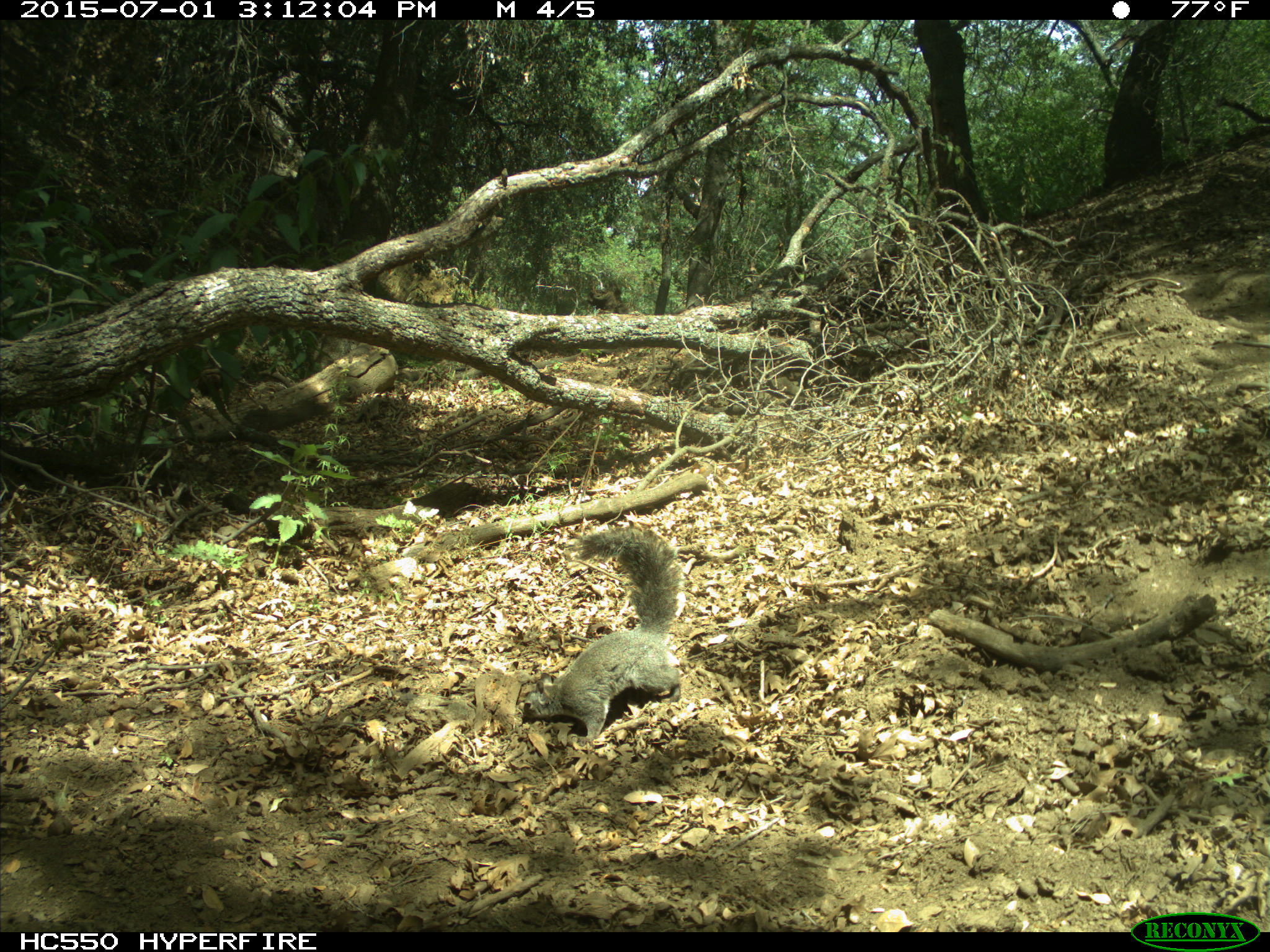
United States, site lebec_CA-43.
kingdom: Animalia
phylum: Chordata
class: Mammalia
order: Rodentia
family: Sciuridae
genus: Sciurus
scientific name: Sciurus carolinensis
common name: eastern gray squirrel